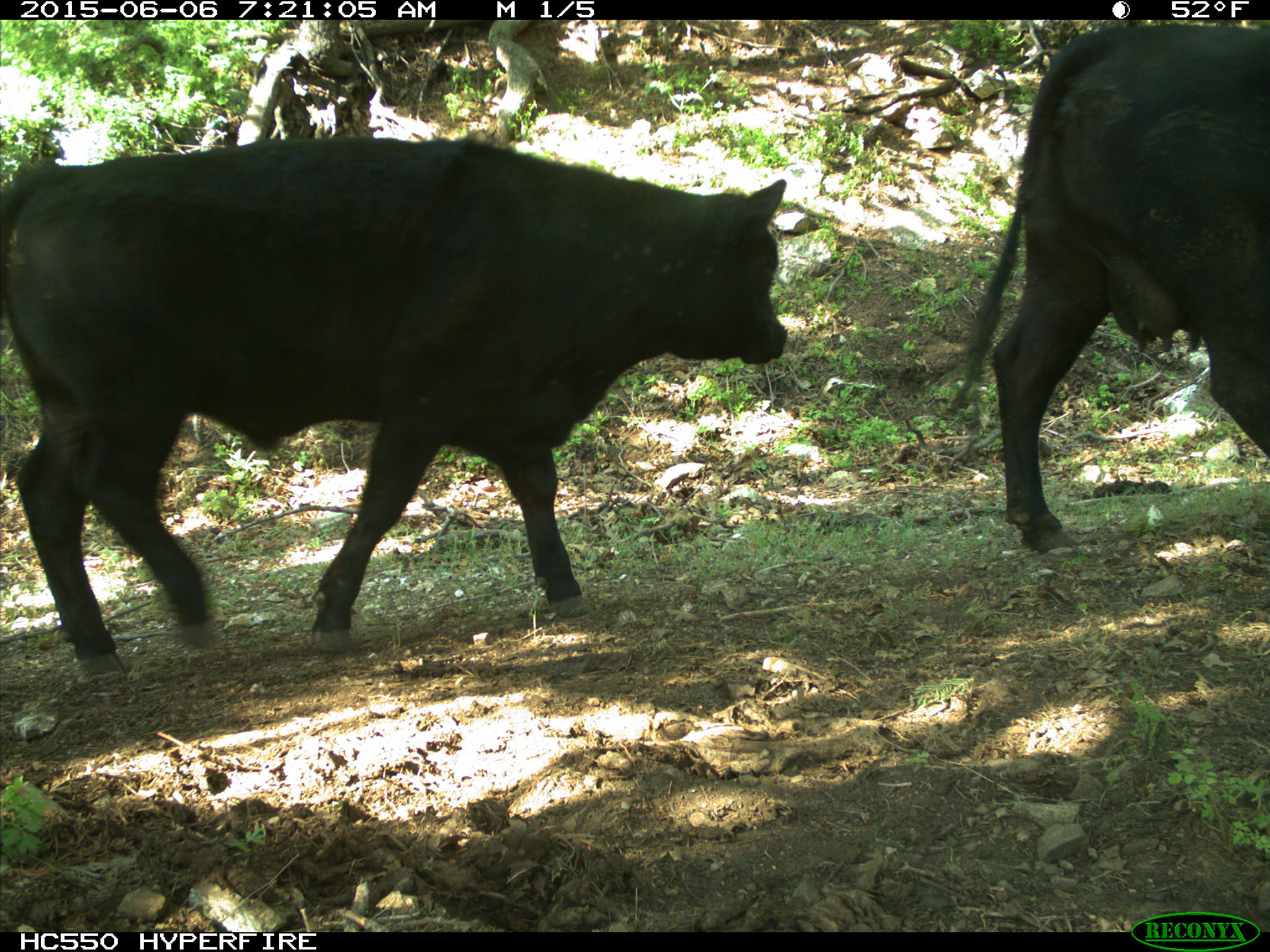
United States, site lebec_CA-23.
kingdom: Animalia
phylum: Chordata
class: Mammalia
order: Artiodactyla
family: Bovidae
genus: Bos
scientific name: Bos taurus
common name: domestic cow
Bos taurus (domestic cow).